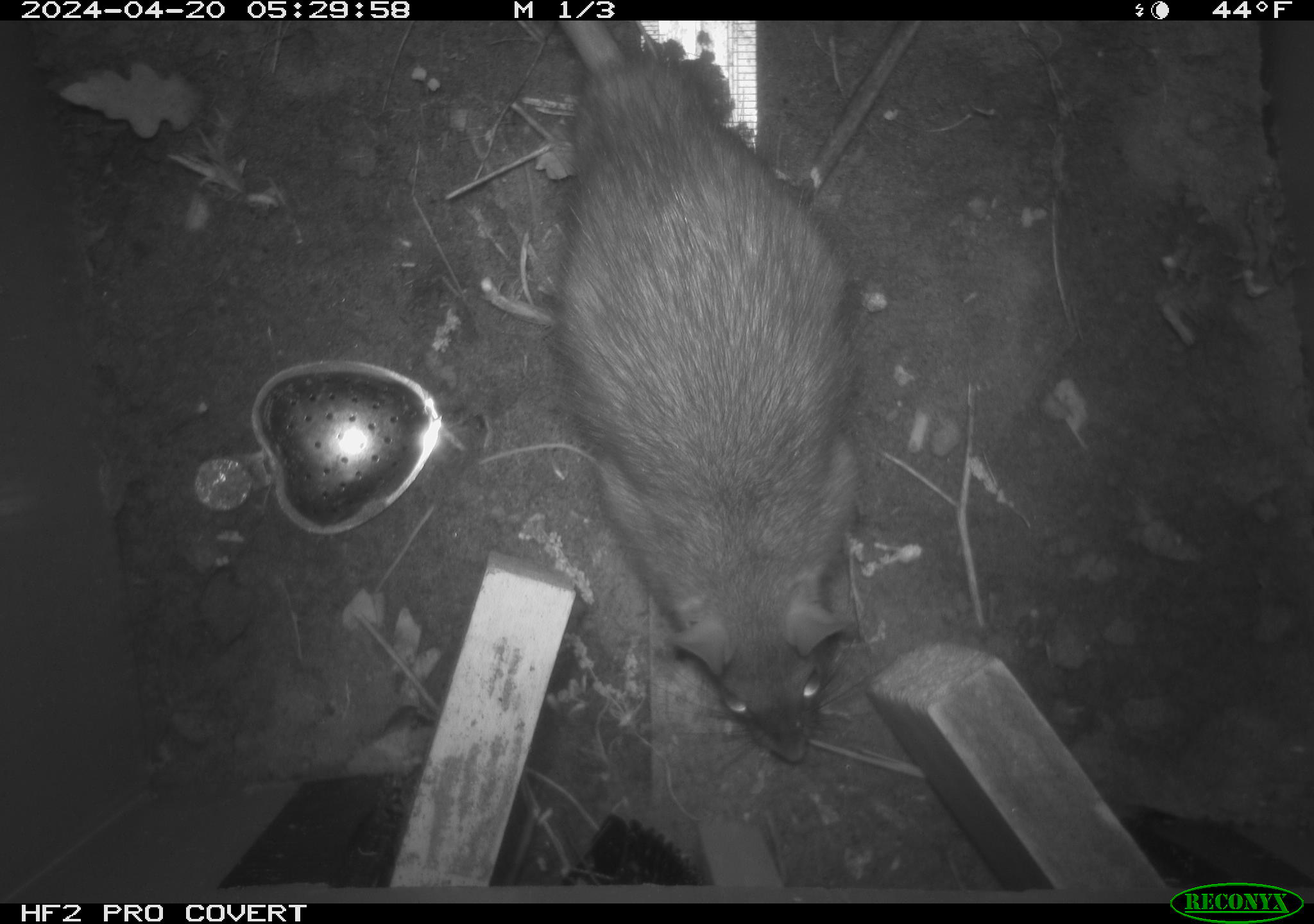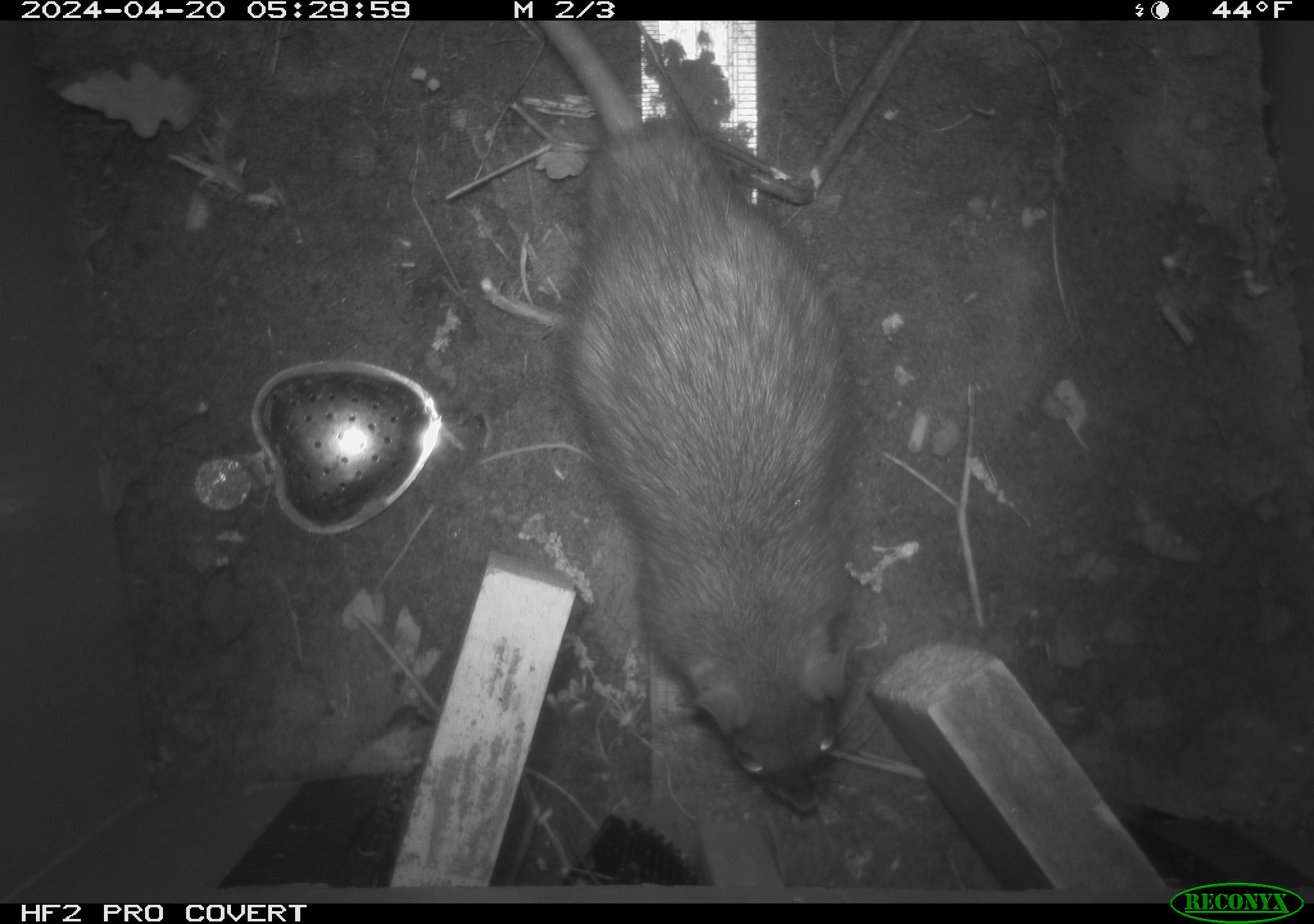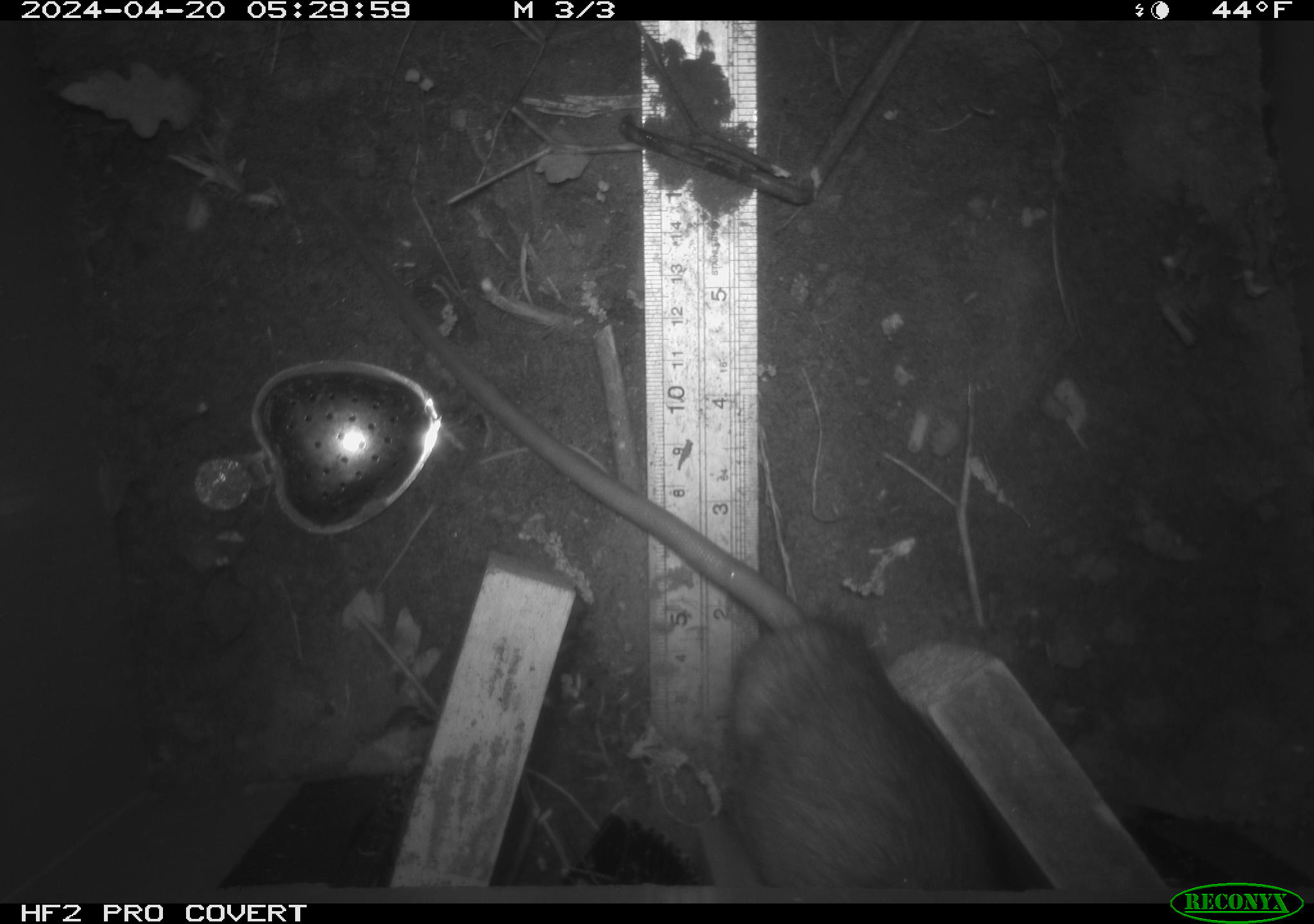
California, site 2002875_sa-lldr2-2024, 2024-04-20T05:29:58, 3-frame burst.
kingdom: Animalia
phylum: Chordata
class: Mammalia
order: Rodentia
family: Muridae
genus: Rattus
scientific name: Rattus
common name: rat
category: rattus species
Rattus species (rat) (Rattus).